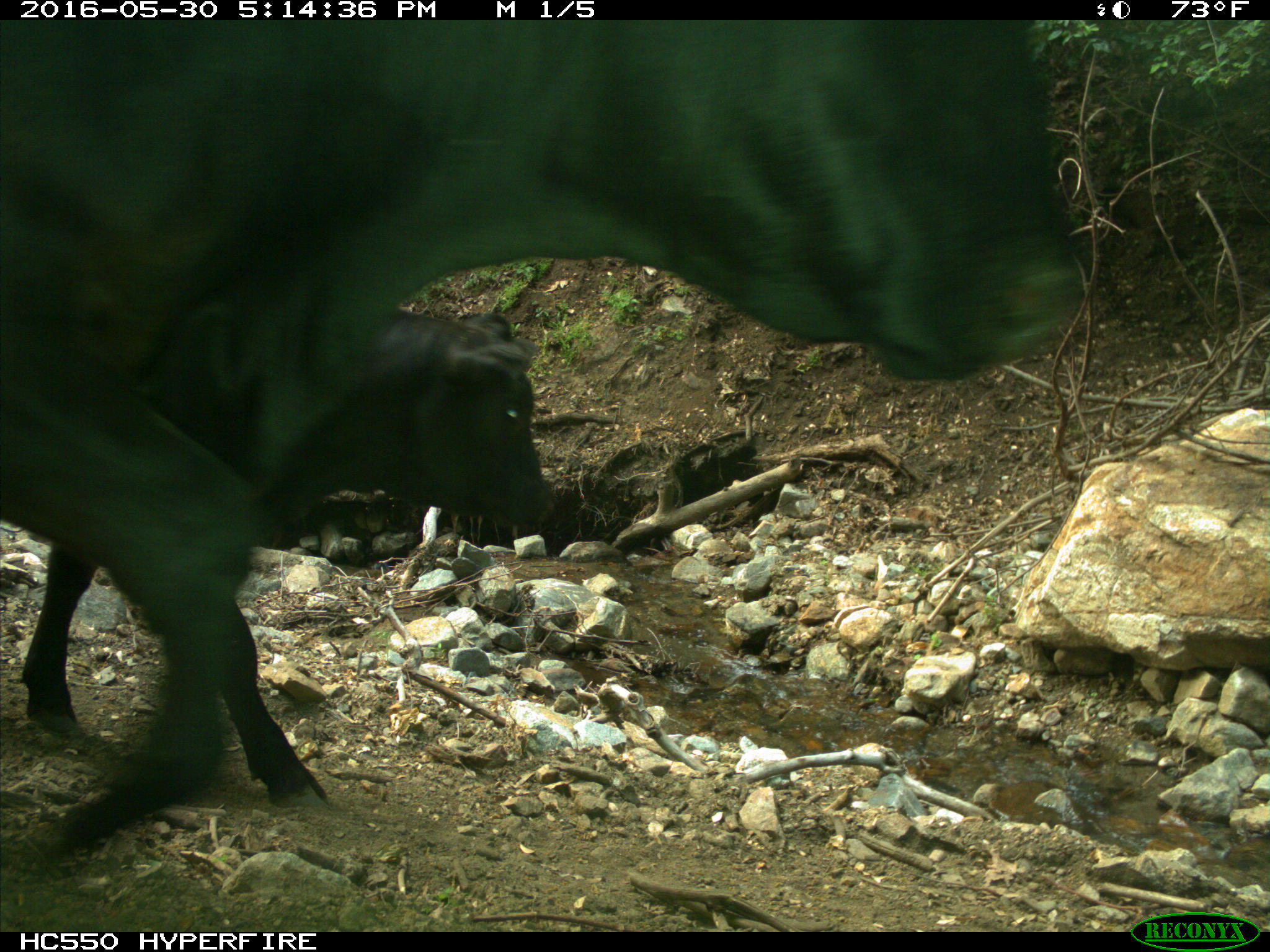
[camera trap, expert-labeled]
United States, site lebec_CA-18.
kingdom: Animalia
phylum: Chordata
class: Mammalia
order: Artiodactyla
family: Bovidae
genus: Bos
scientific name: Bos taurus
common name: domestic cow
Bos taurus (domestic cow).